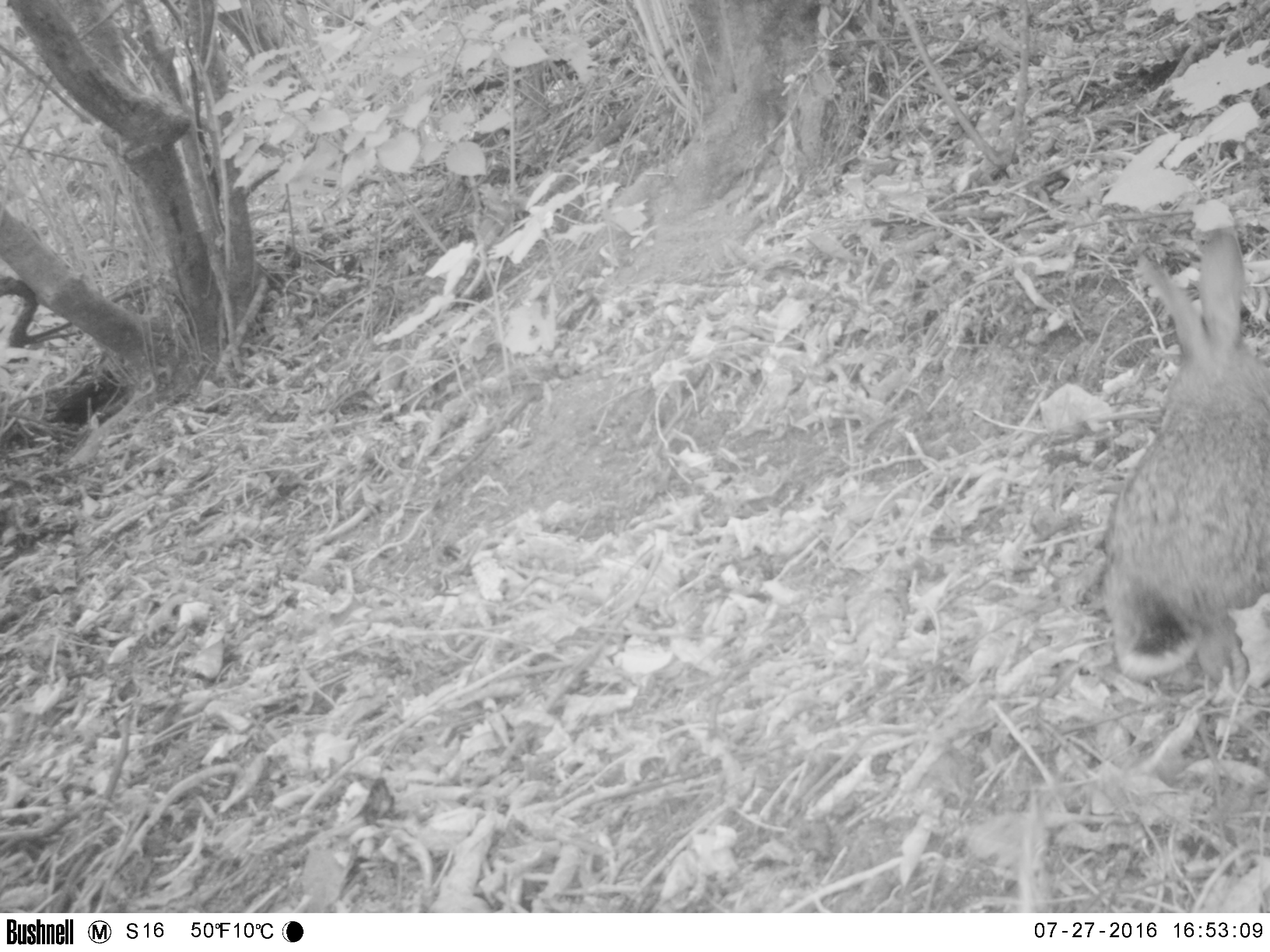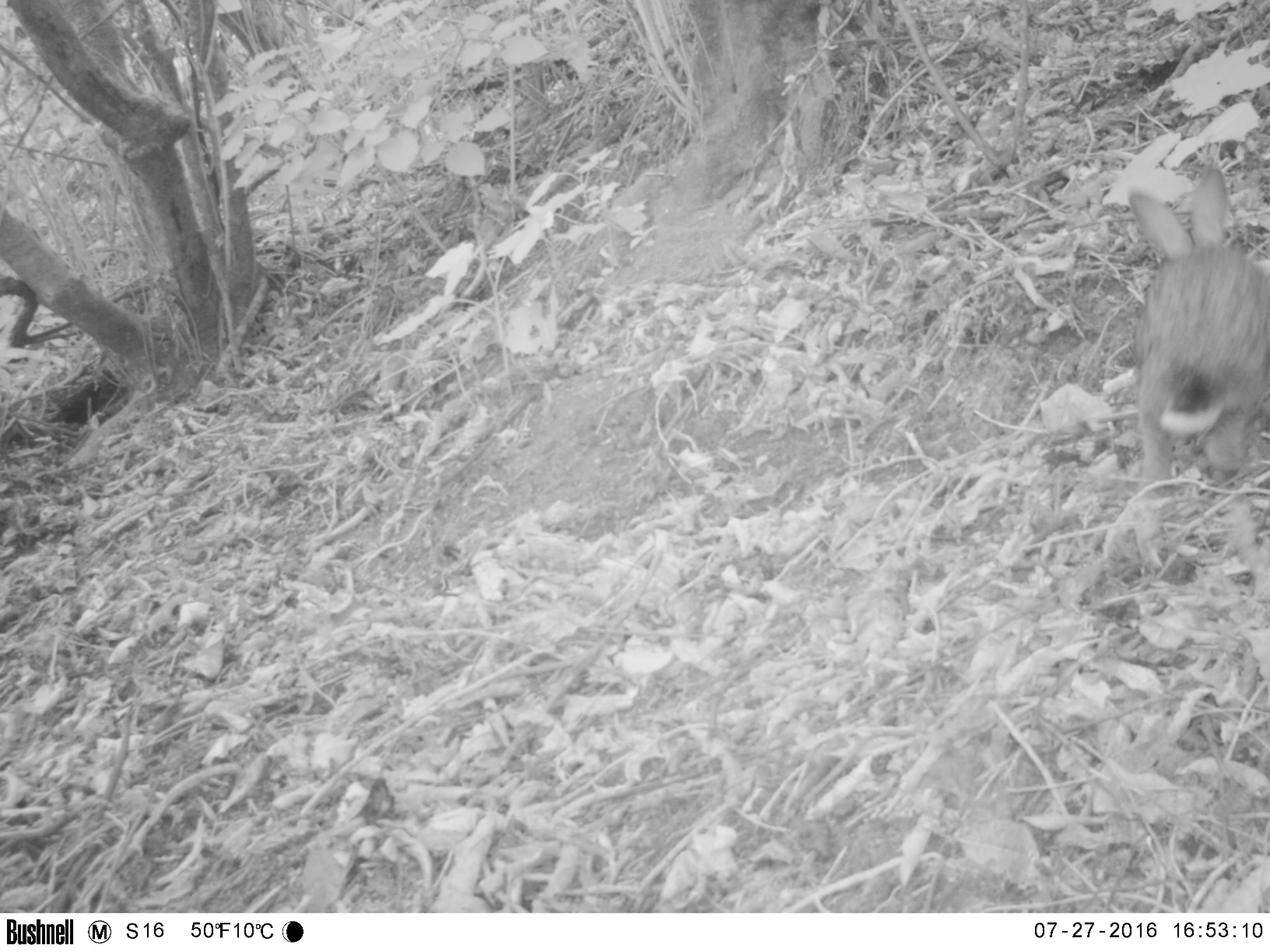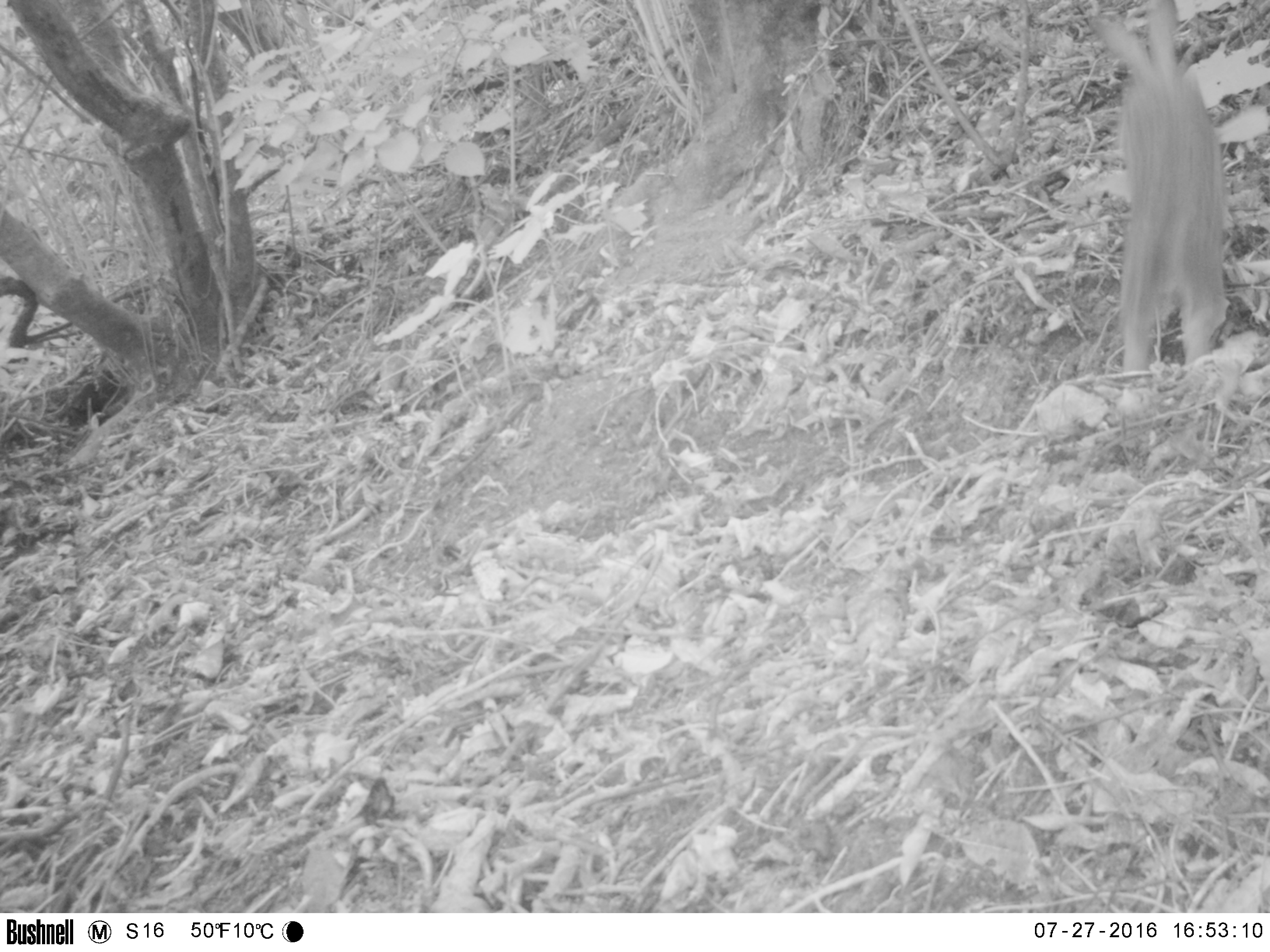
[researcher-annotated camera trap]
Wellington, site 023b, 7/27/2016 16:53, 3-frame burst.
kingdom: Animalia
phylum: Chordata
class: Mammalia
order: Lagomorpha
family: Leporidae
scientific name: Leporidae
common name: rabbit